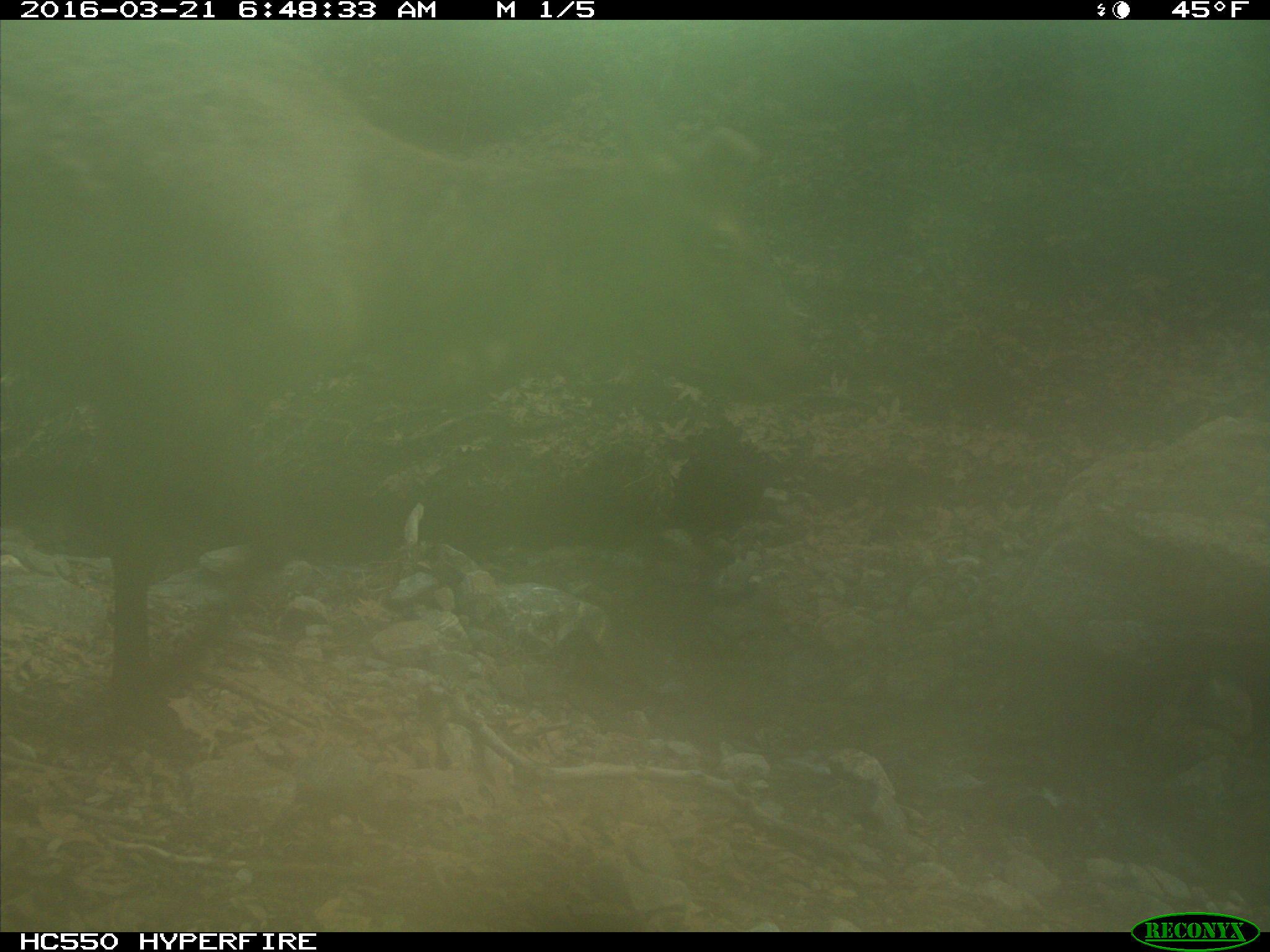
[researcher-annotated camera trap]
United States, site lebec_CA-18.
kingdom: Animalia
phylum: Chordata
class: Mammalia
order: Artiodactyla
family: Cervidae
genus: Cervus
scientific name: Cervus canadensis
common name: elk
Cervus canadensis (elk).